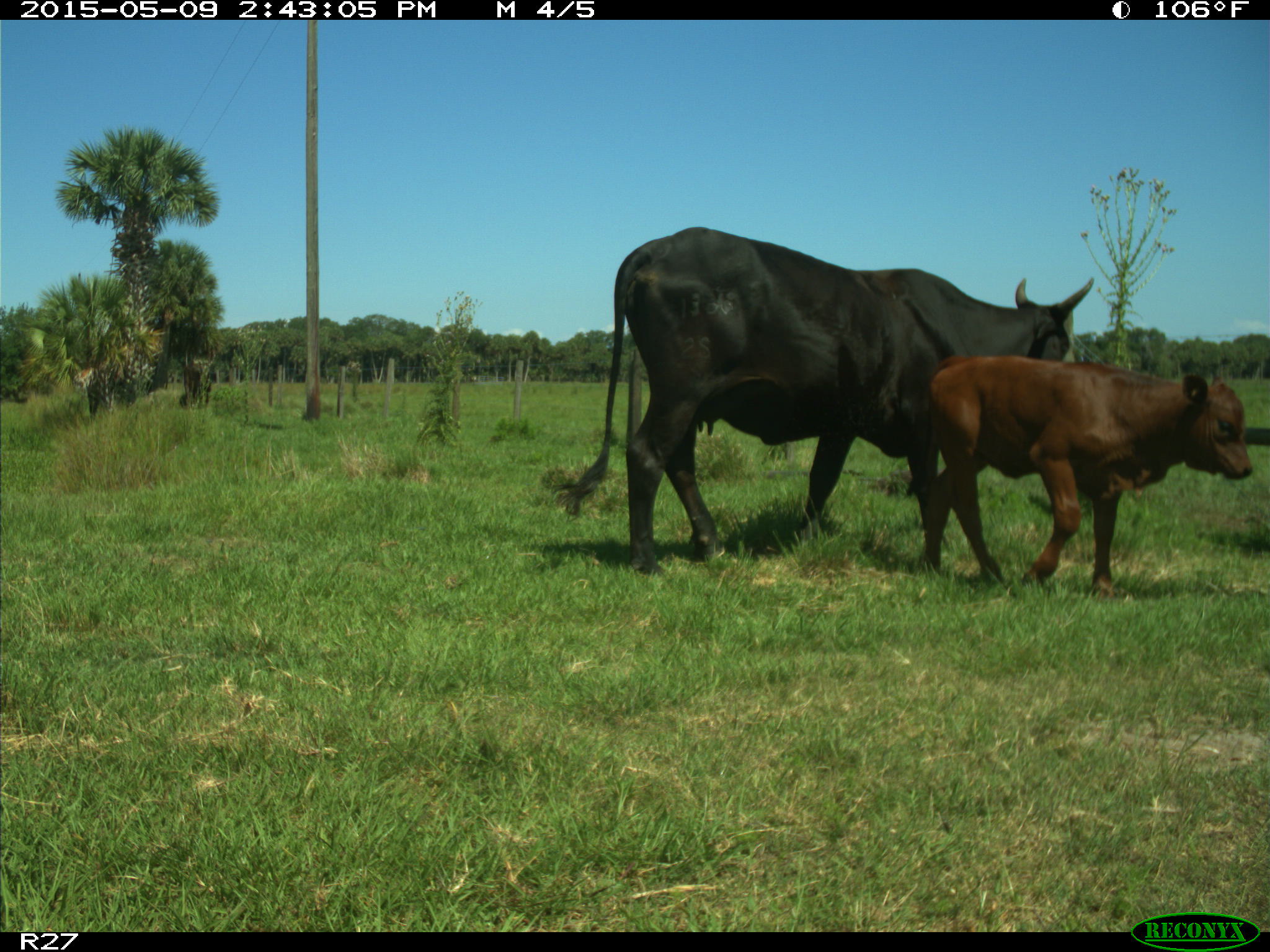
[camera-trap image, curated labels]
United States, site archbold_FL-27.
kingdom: Animalia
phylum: Chordata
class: Mammalia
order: Artiodactyla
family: Bovidae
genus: Bos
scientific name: Bos taurus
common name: domestic cow